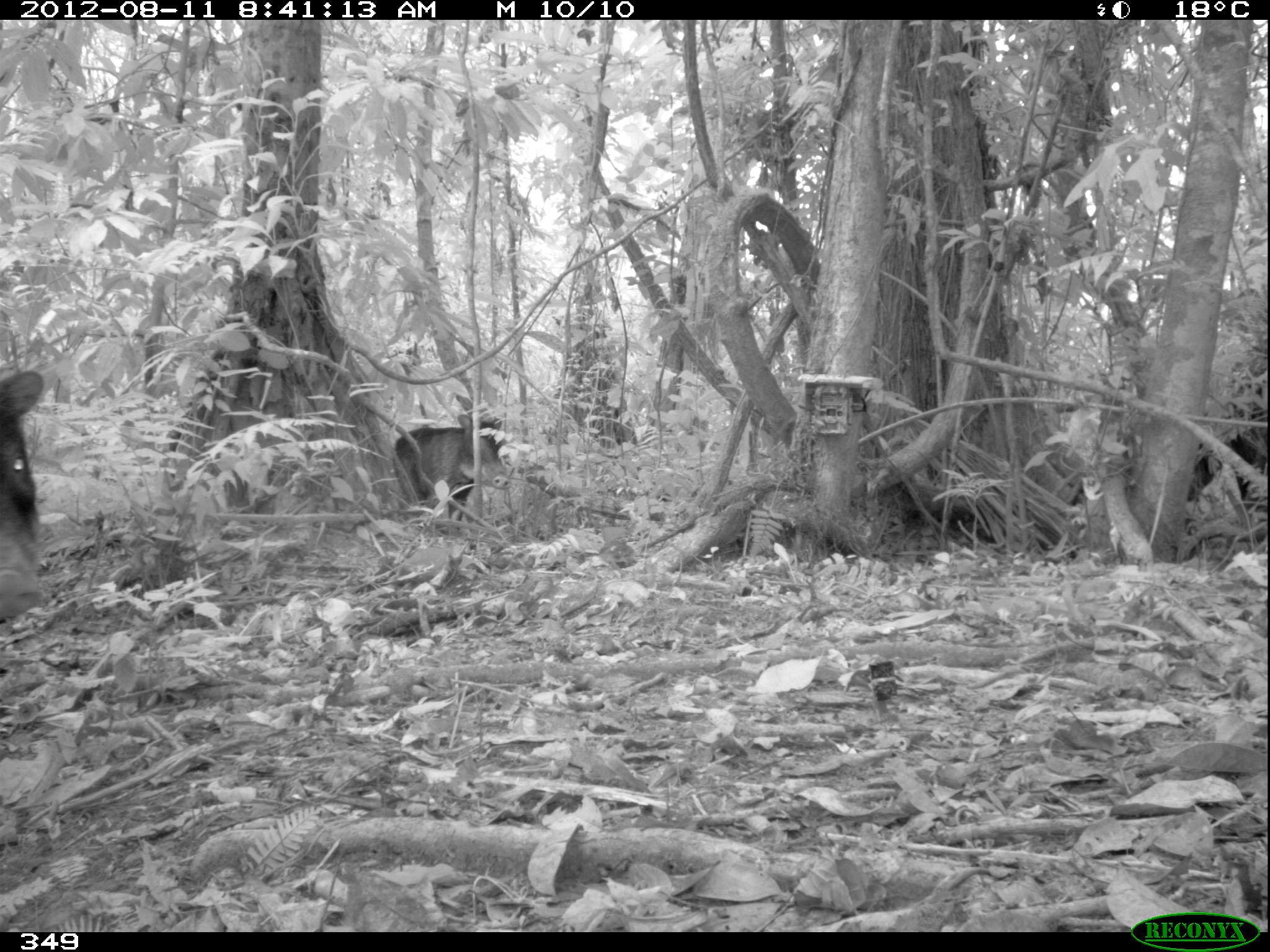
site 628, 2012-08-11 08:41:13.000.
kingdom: Animalia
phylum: Chordata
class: Mammalia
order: Artiodactyla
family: Tayassuidae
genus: Tayassu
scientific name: Tayassu pecari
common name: white-lipped peccary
Tayassu pecari (white-lipped peccary).